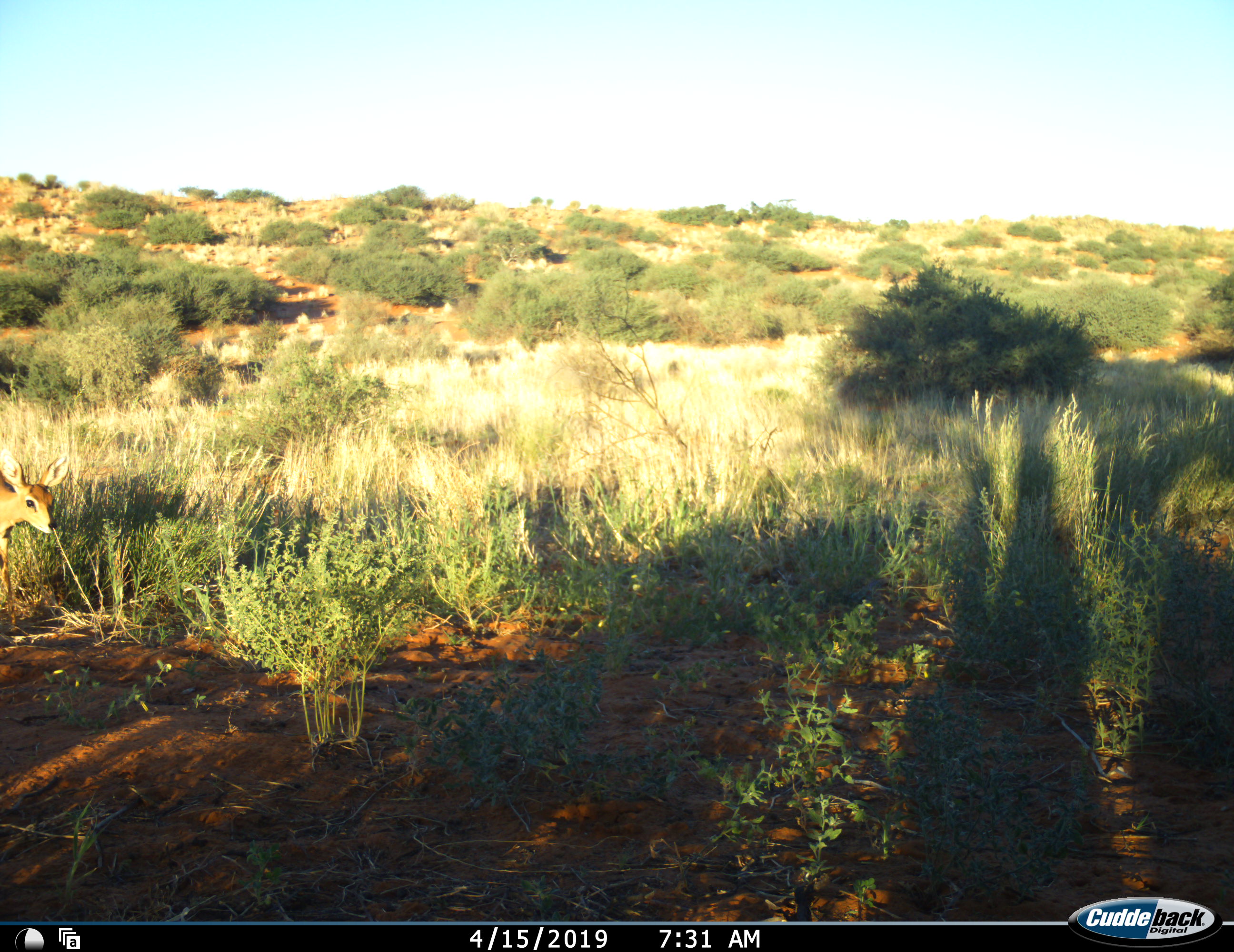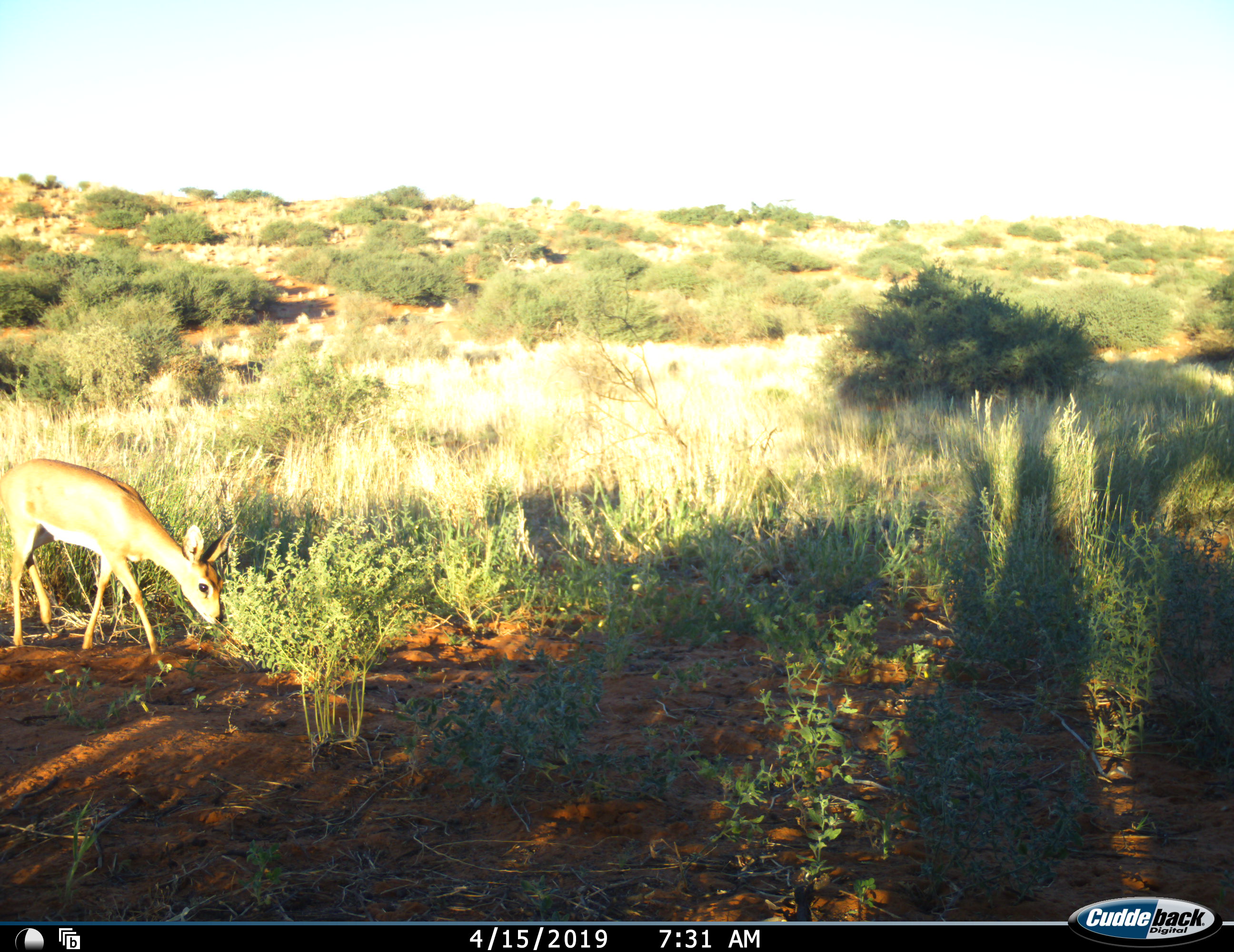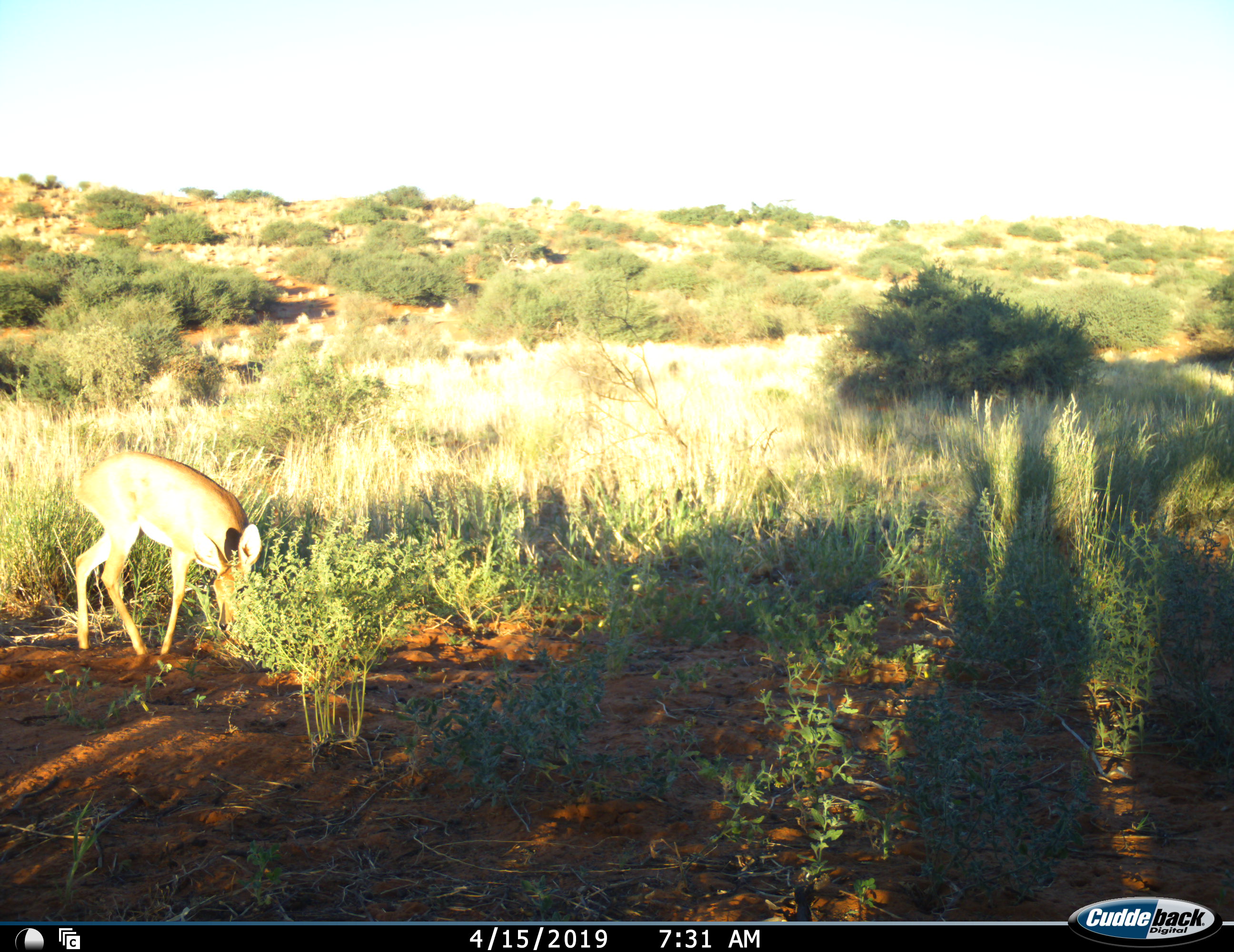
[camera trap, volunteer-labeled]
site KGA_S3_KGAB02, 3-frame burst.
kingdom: Animalia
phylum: Chordata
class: Mammalia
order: Artiodactyla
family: Bovidae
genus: Raphicerus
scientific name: Raphicerus campestris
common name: steenbok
Steenbok (Raphicerus campestris), count 1. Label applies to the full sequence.